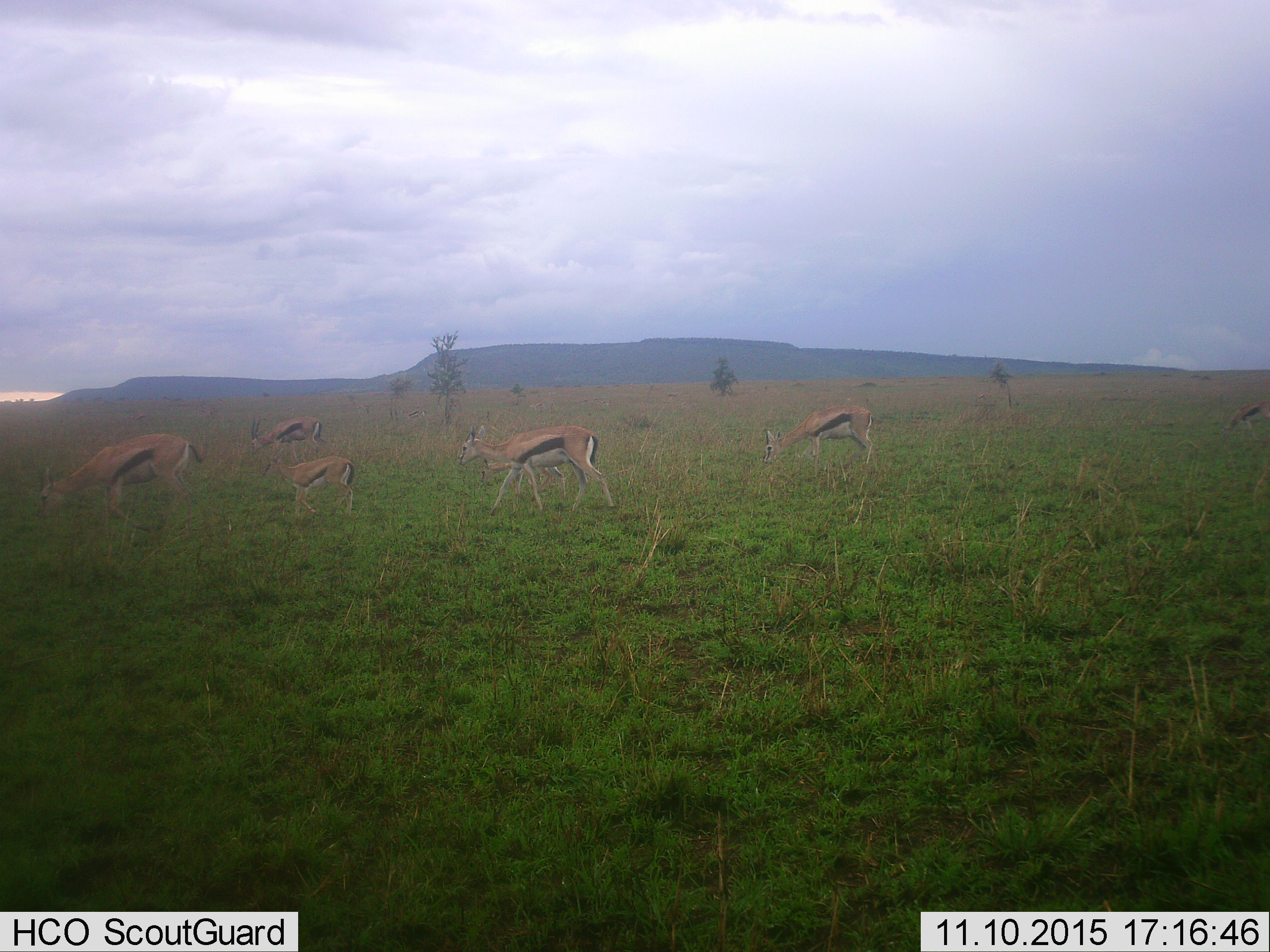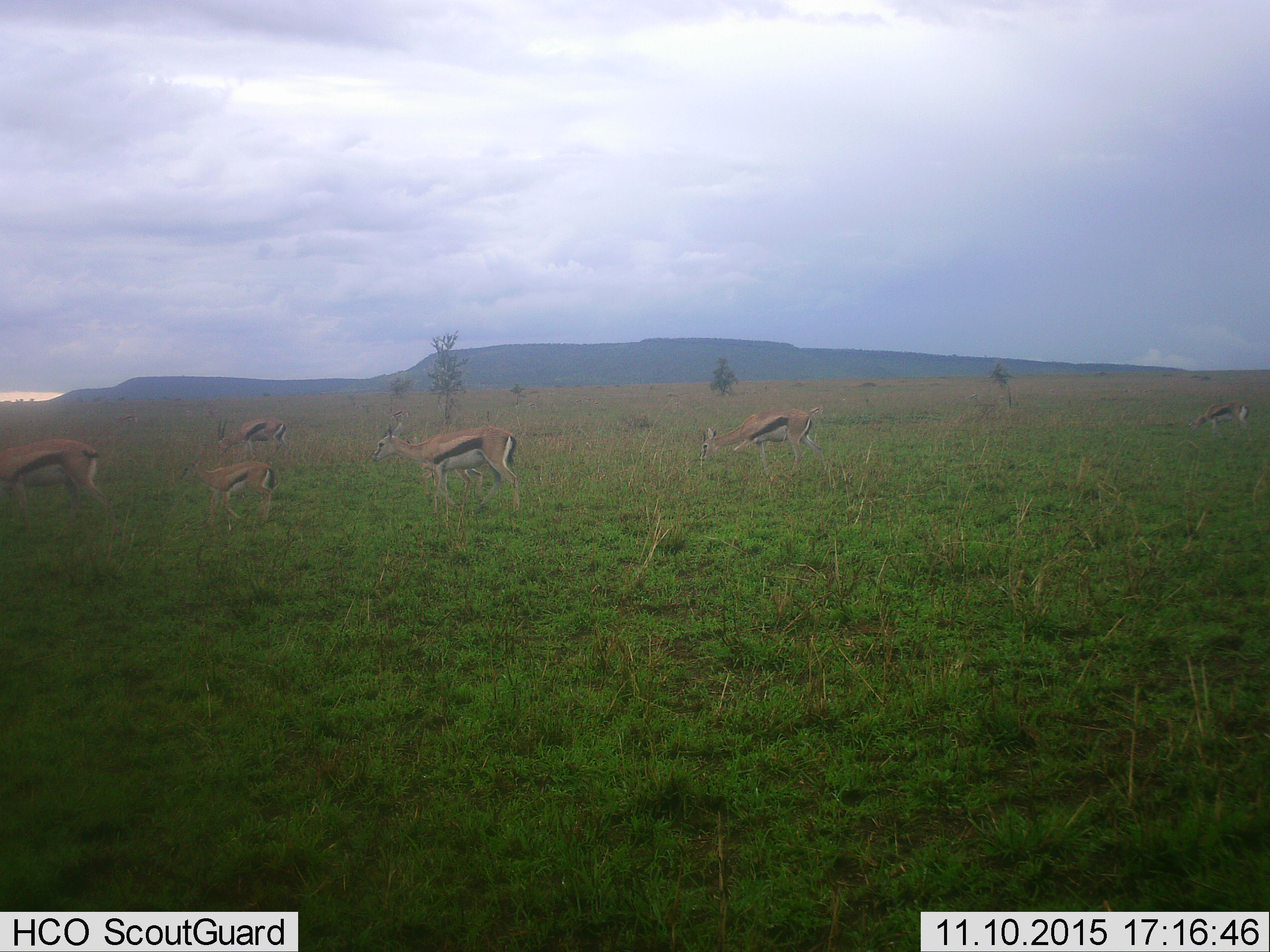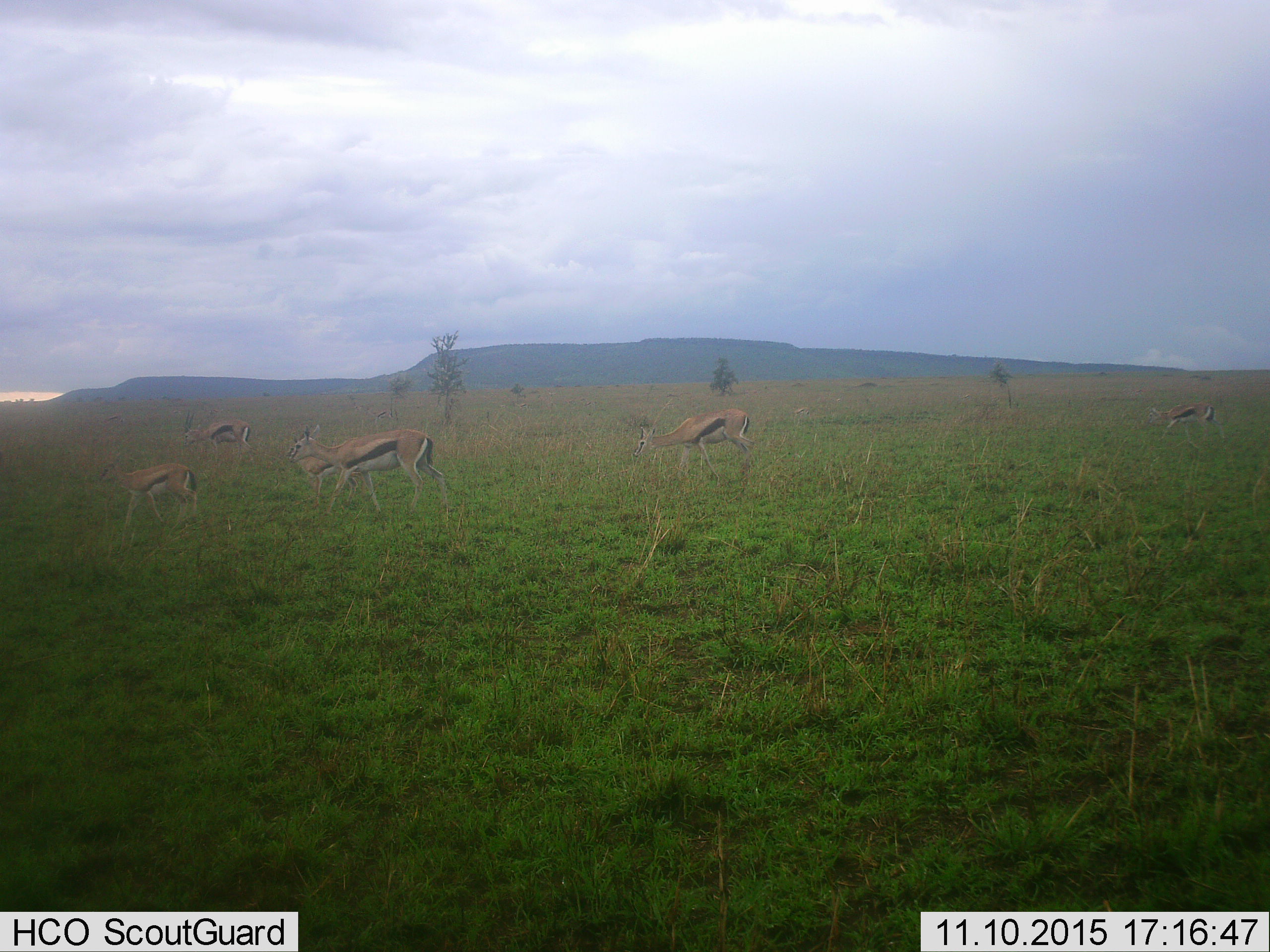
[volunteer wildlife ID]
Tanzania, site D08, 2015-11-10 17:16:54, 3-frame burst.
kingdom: Animalia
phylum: Chordata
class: Mammalia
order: Artiodactyla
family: Bovidae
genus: Eudorcas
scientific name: Eudorcas thomsonii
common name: thomson's gazelle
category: gazellethomsons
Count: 7.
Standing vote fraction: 20%.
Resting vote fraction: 0%.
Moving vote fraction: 85%.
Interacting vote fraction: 0%.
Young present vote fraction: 70%.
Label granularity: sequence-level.